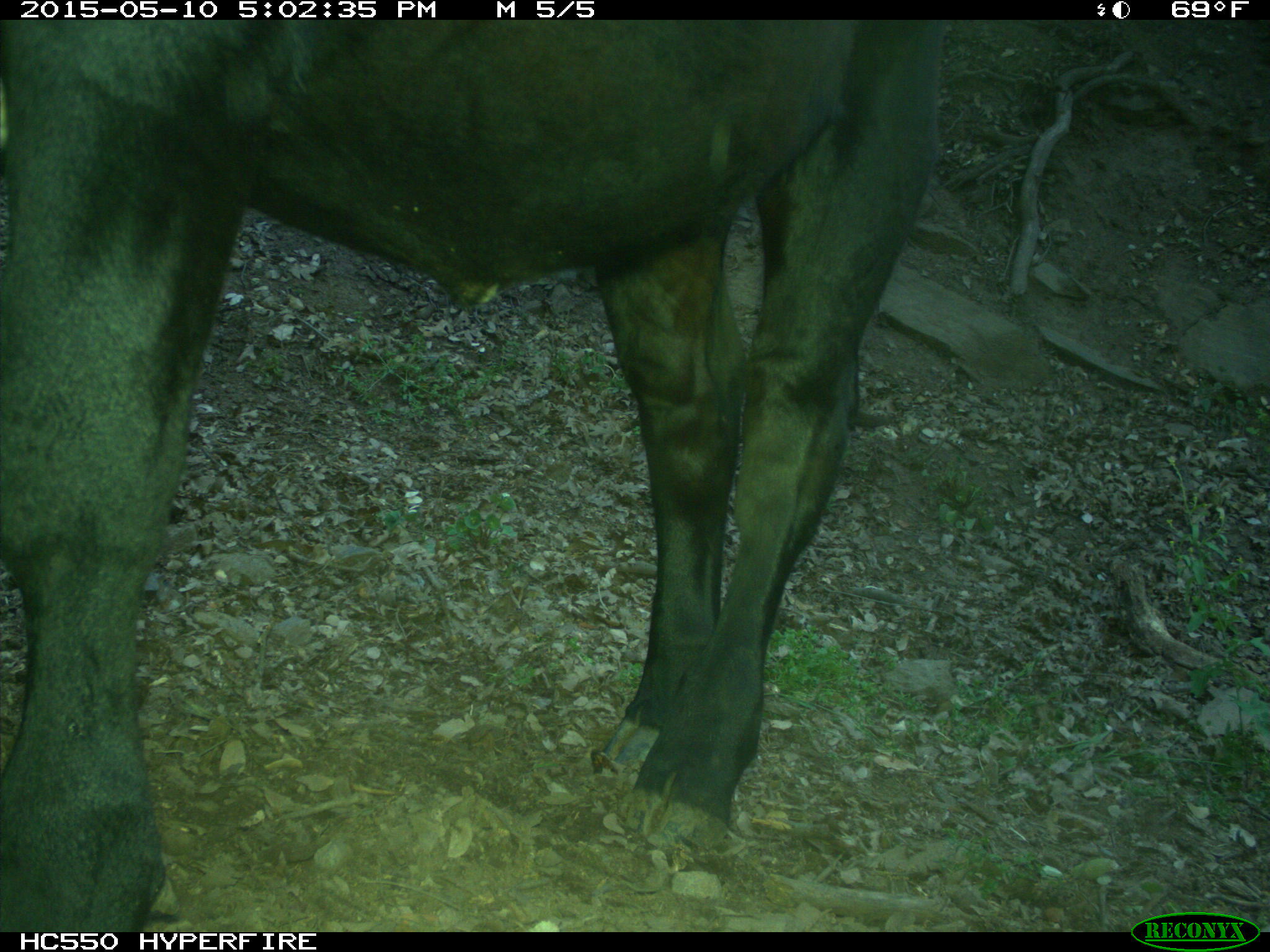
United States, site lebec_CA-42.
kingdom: Animalia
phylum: Chordata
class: Mammalia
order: Artiodactyla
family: Bovidae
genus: Bos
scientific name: Bos taurus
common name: domestic cow